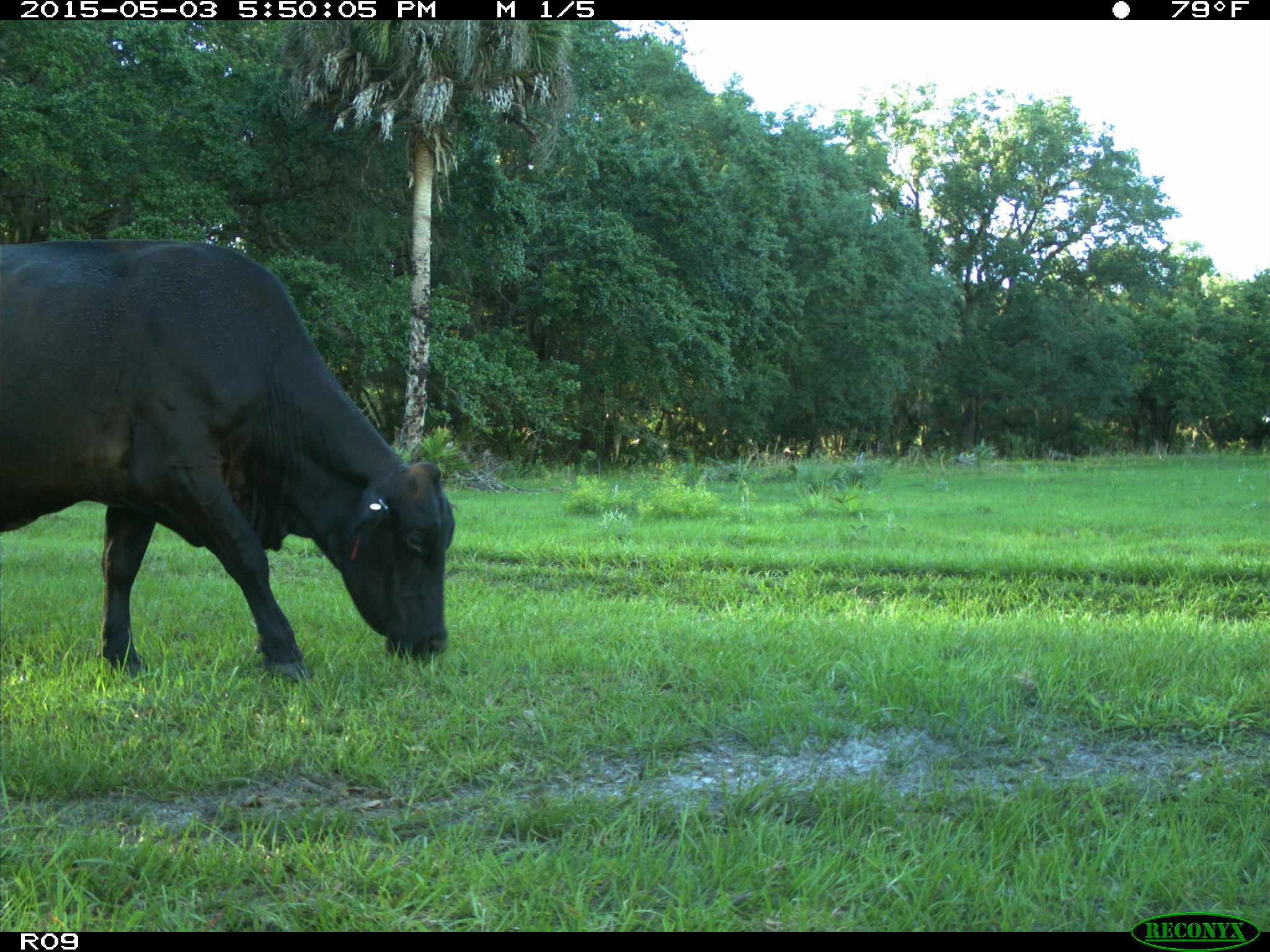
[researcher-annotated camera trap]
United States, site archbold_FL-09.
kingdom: Animalia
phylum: Chordata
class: Mammalia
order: Artiodactyla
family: Bovidae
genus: Bos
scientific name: Bos taurus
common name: domestic cow